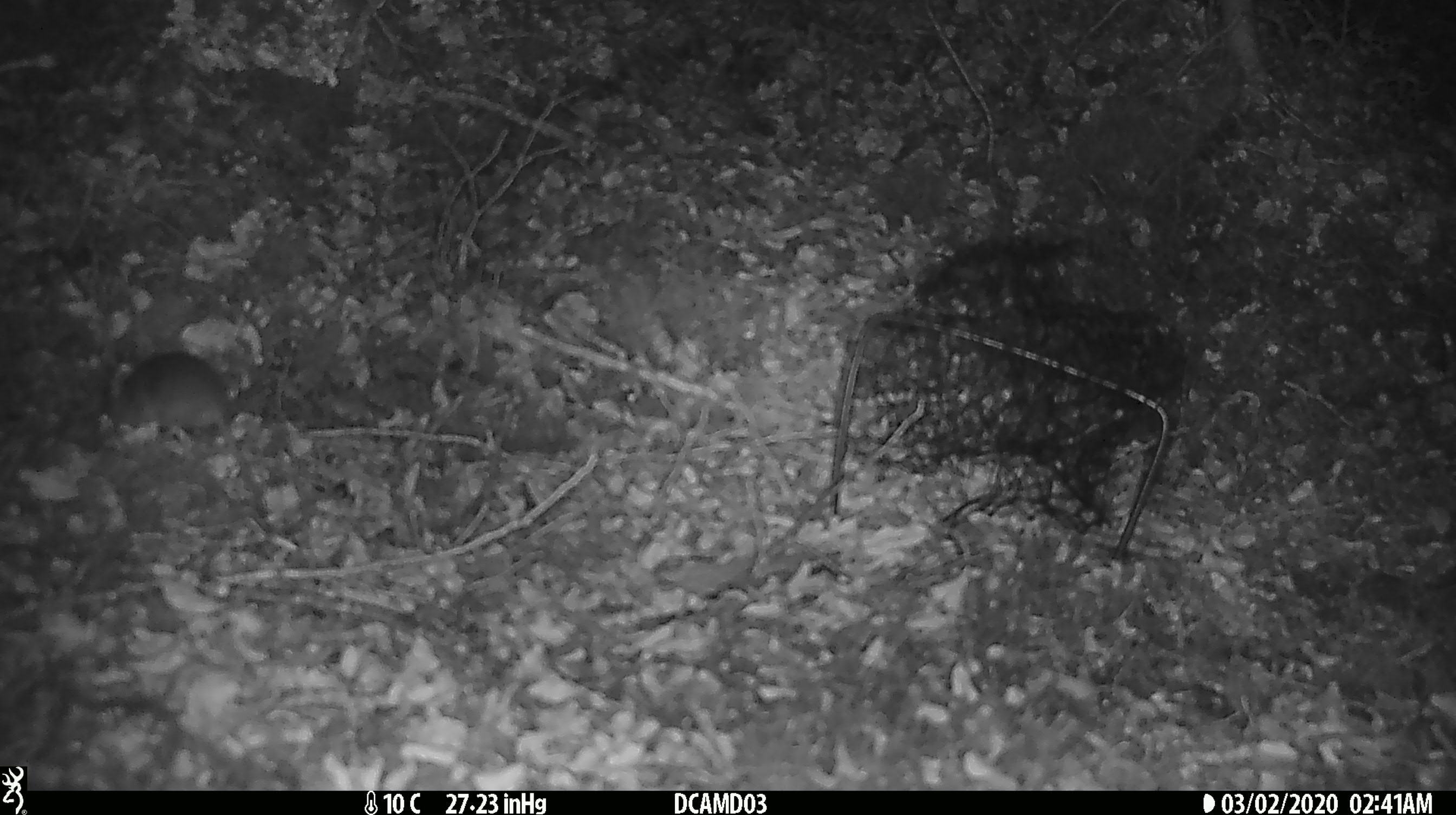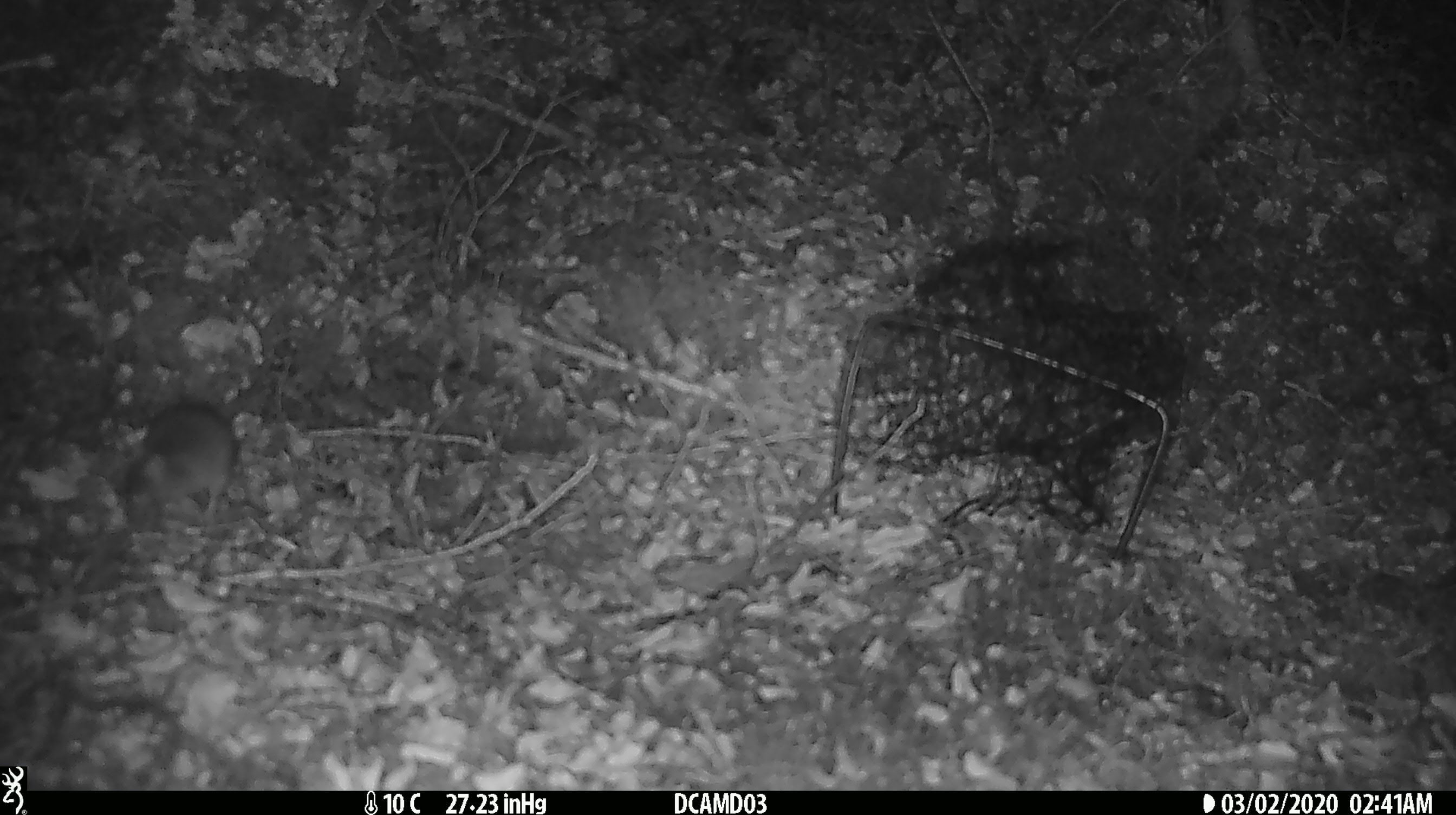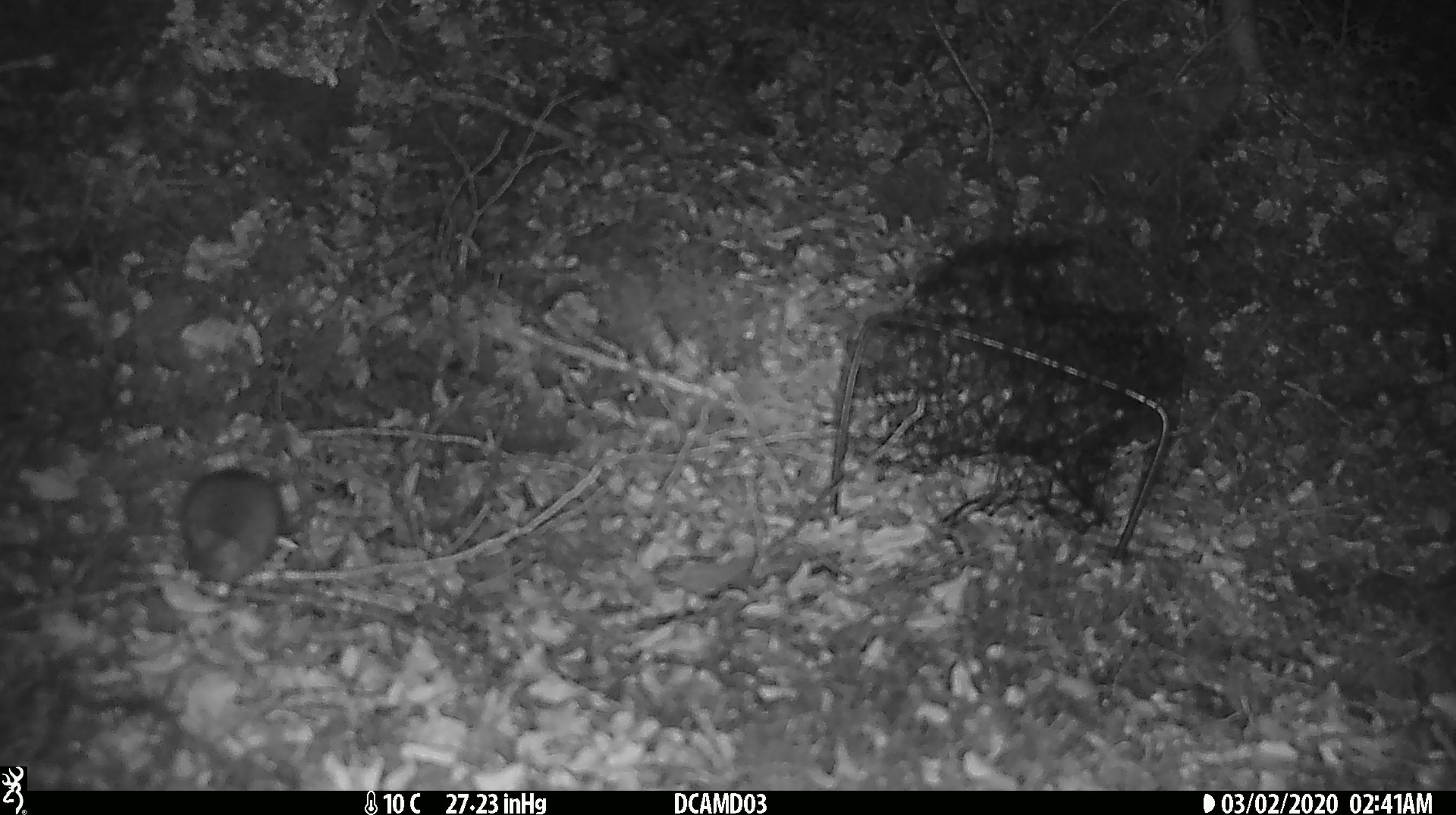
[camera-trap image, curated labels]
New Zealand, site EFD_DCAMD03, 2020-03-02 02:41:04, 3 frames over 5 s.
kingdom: Animalia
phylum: Chordata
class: Mammalia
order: Rodentia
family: Muridae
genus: Mus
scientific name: Mus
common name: mouse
Mouse (Mus).